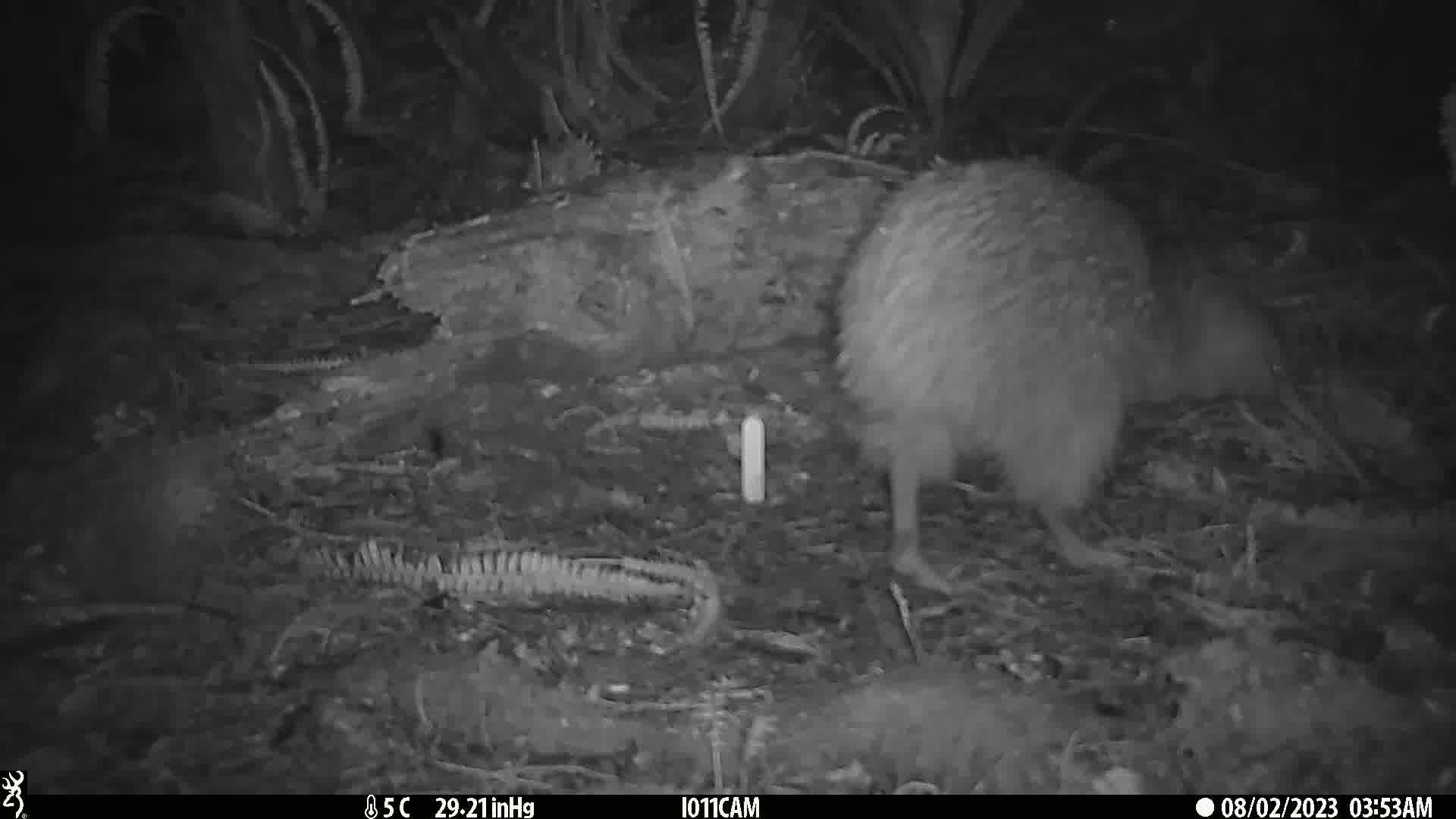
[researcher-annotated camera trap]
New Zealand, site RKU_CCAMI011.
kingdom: Animalia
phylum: Chordata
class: Aves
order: Apterygiformes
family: Apterygidae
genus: Apteryx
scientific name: Apteryx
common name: kiwi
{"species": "kiwi (Apteryx)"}